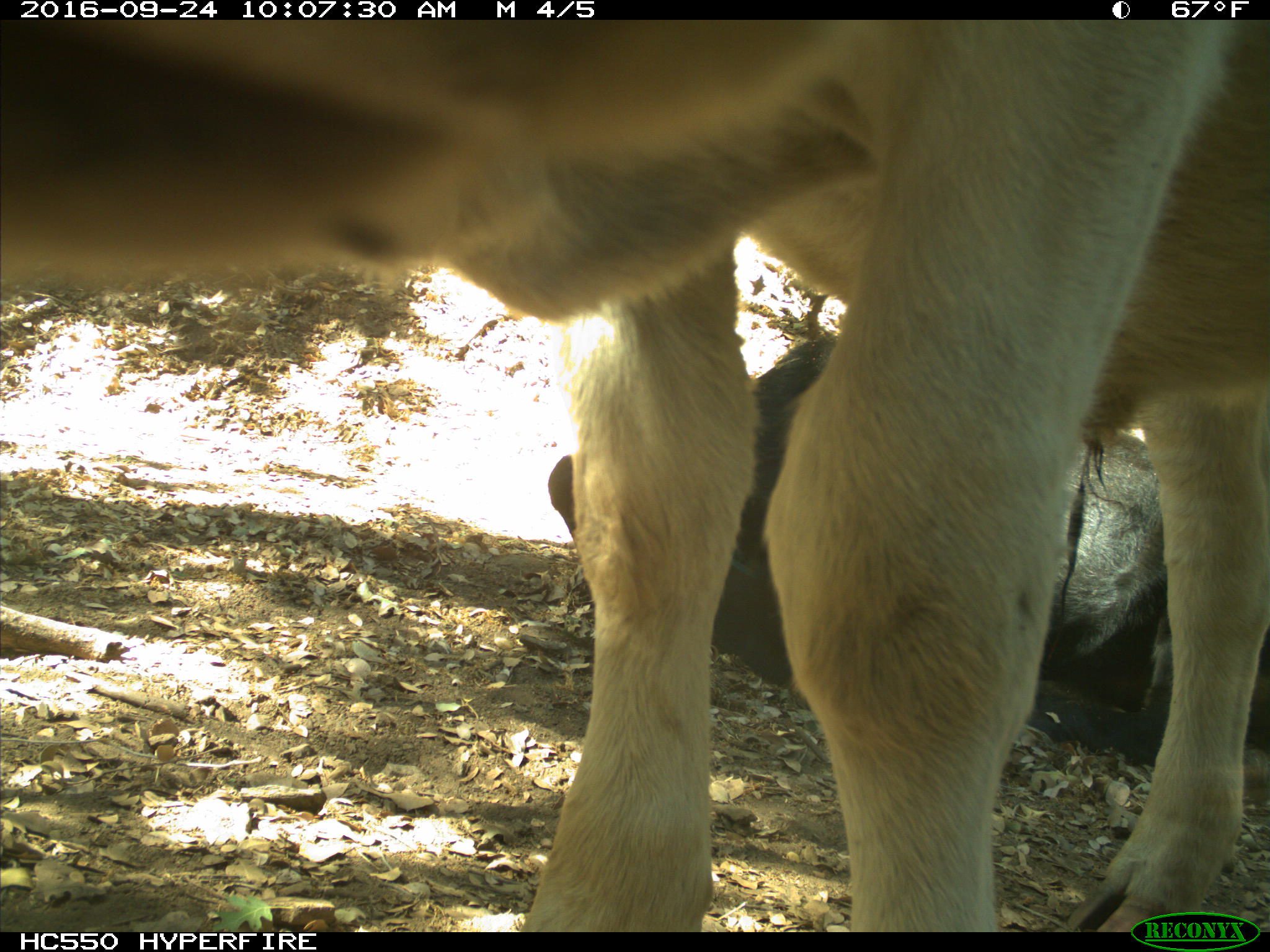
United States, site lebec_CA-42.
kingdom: Animalia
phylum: Chordata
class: Mammalia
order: Artiodactyla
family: Bovidae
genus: Bos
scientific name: Bos taurus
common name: domestic cow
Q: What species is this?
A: Bos taurus (domestic cow).